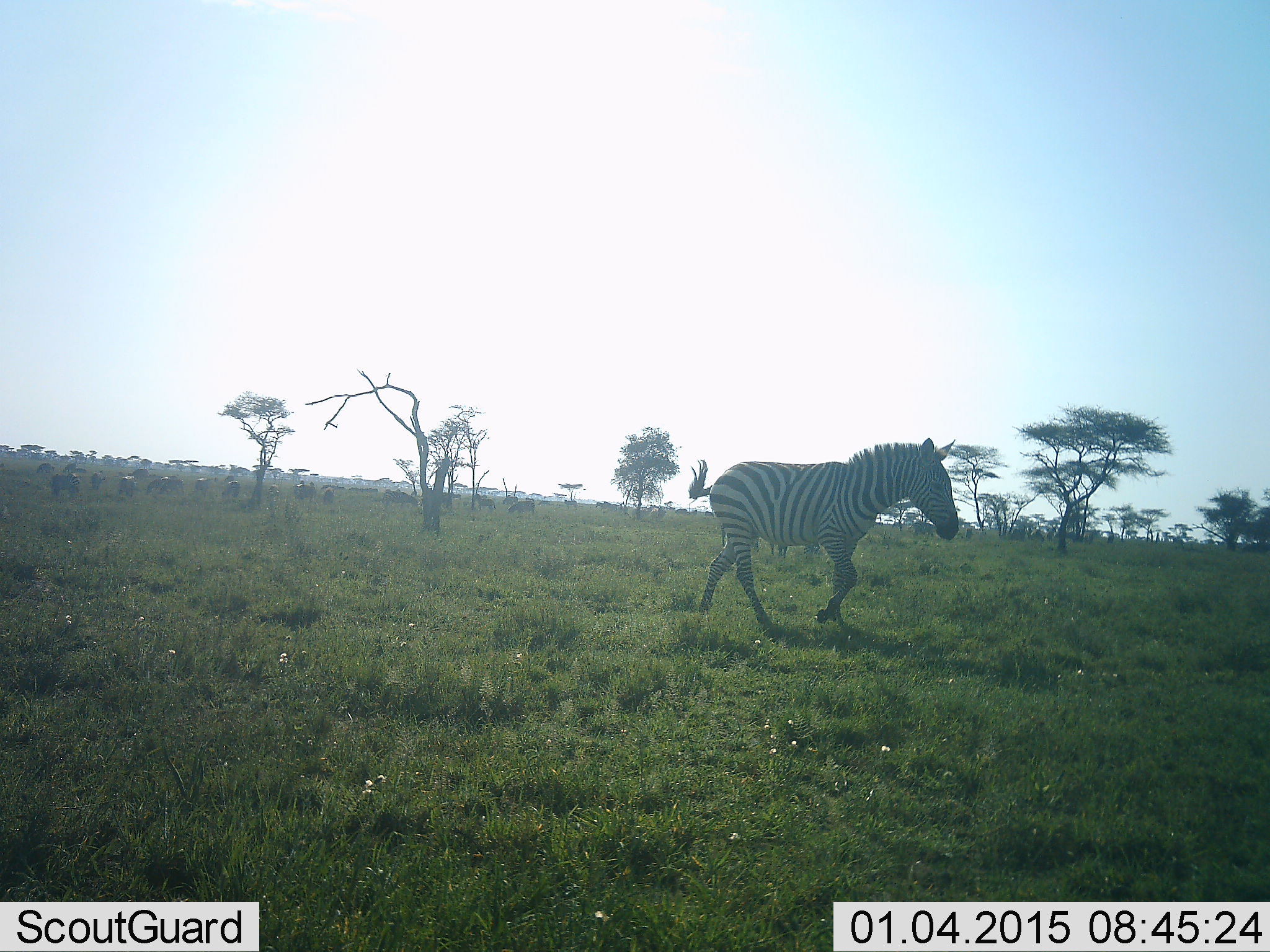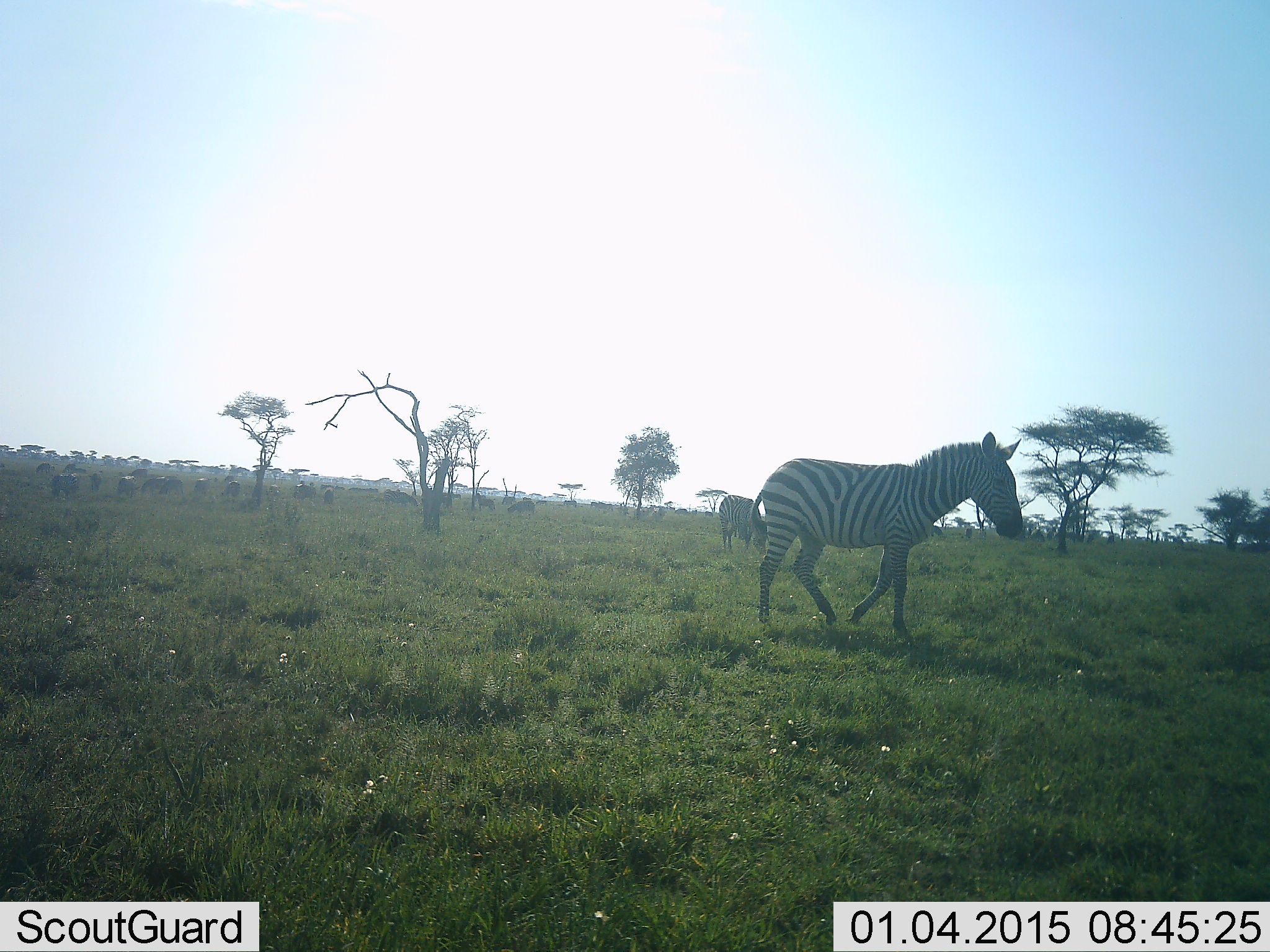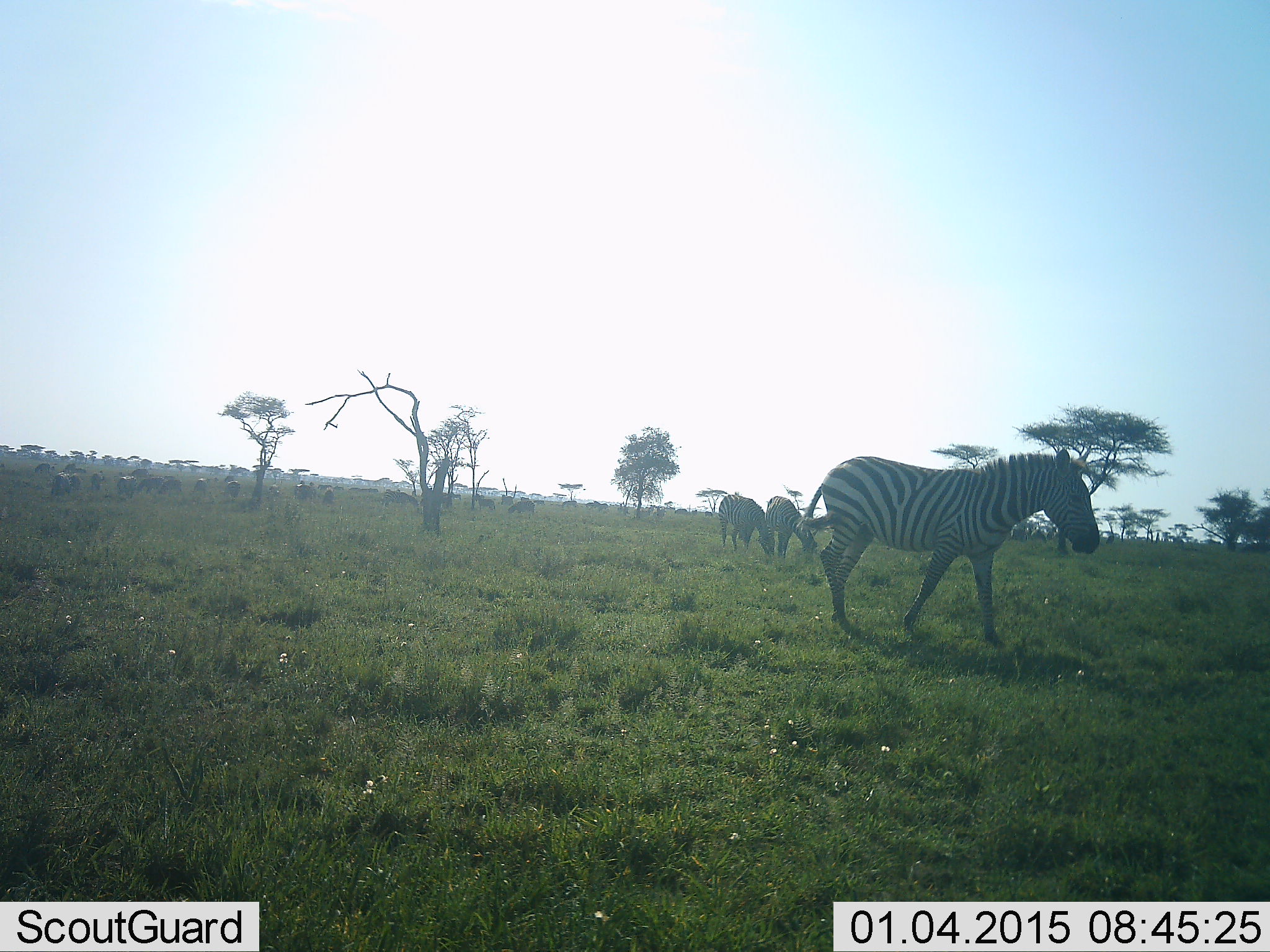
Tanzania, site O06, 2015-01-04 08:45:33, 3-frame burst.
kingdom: Animalia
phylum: Chordata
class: Mammalia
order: Perissodactyla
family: Equidae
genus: Equus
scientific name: Equus quagga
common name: plains zebra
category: zebra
Zebra (plains zebra) (Equus quagga), count 3. Behavior (volunteer vote fractions): standing 40%, resting 0%, moving 90%, interacting 0%. Young present (vote fraction): 0%. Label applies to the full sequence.